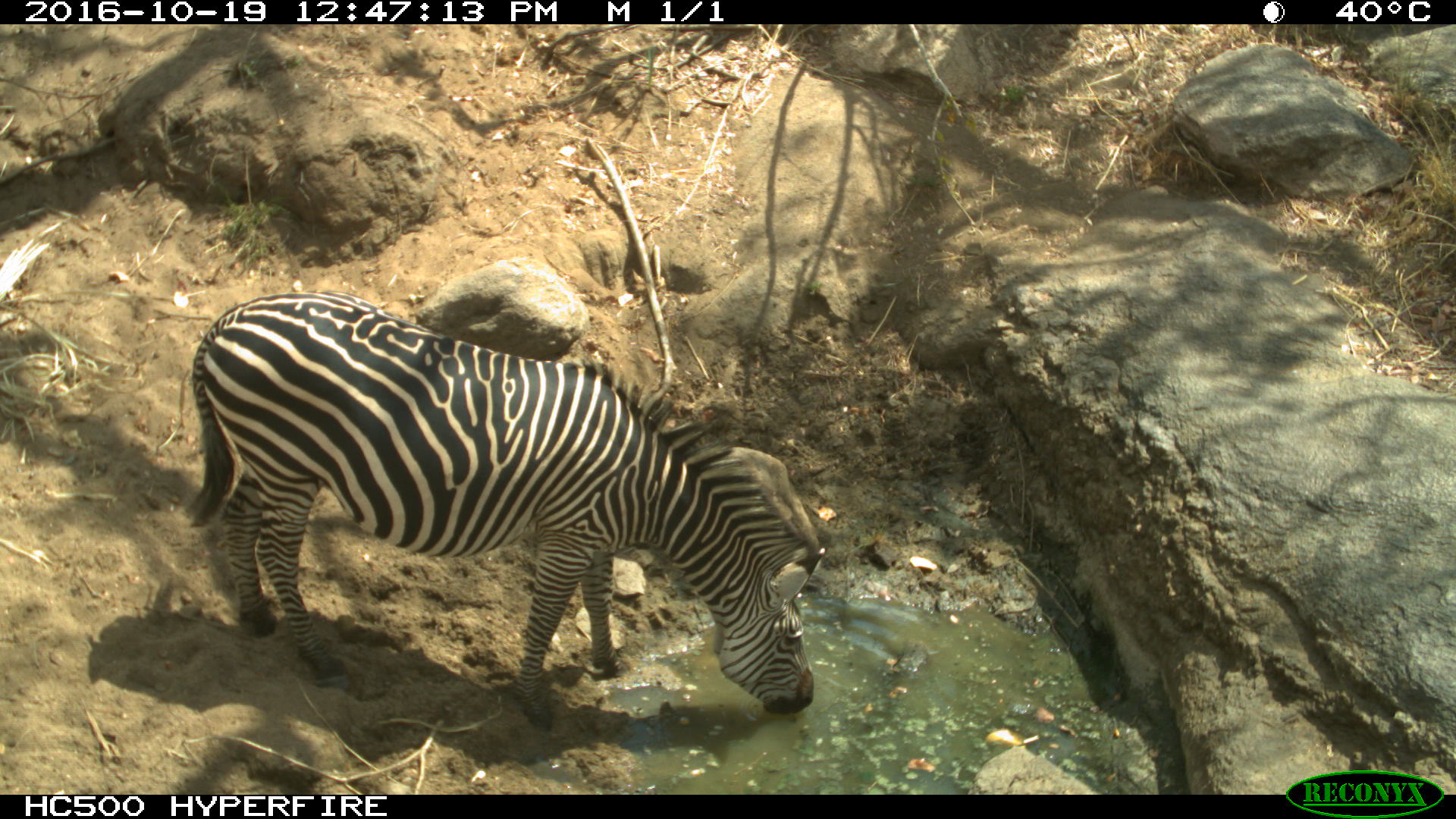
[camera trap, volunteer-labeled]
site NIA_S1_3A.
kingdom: Animalia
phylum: Chordata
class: Mammalia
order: Perissodactyla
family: Equidae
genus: Equus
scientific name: Equus quagga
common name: plains zebra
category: zebraplains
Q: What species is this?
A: Zebraplains (plains zebra) (Equus quagga).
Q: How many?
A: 1.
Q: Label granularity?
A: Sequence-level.